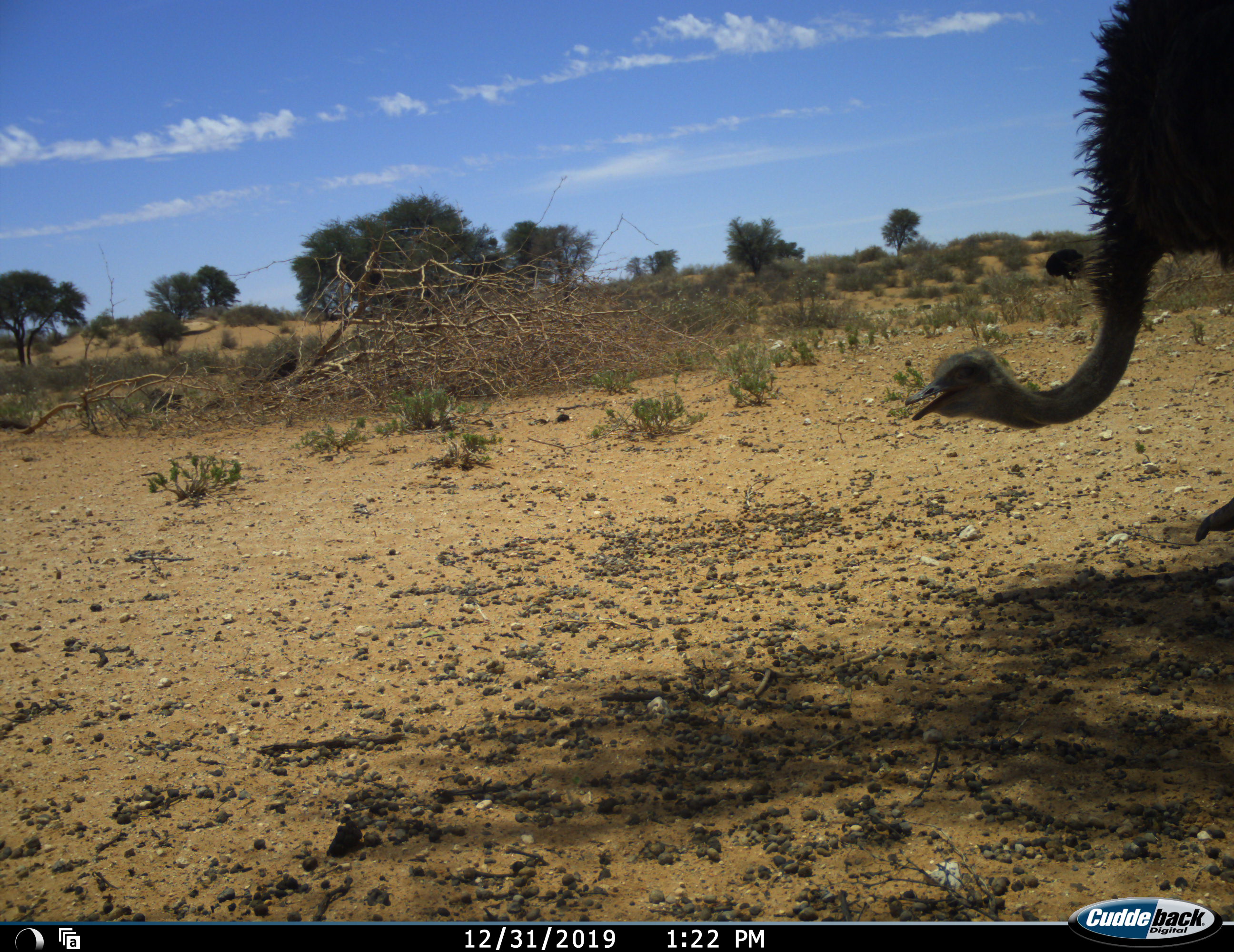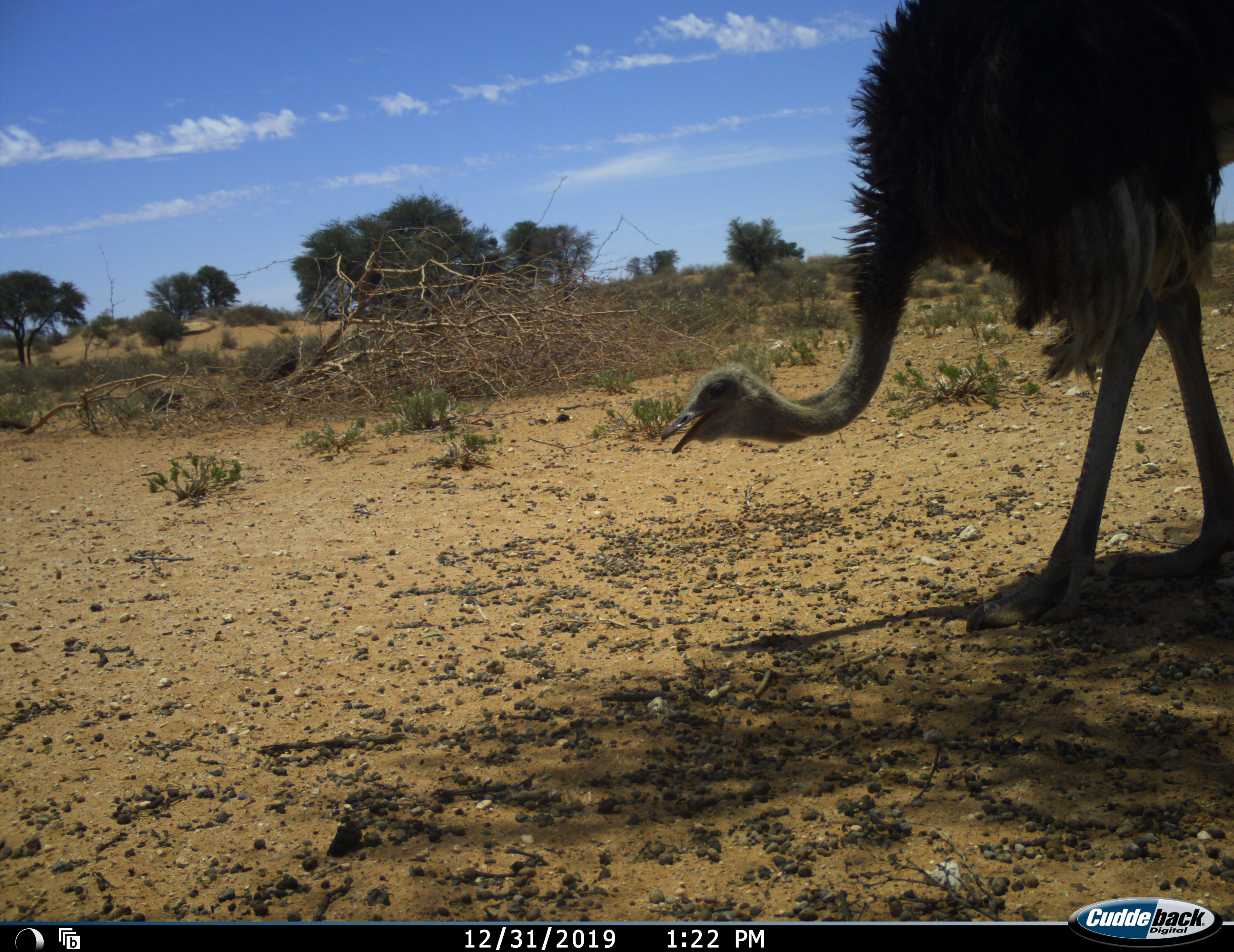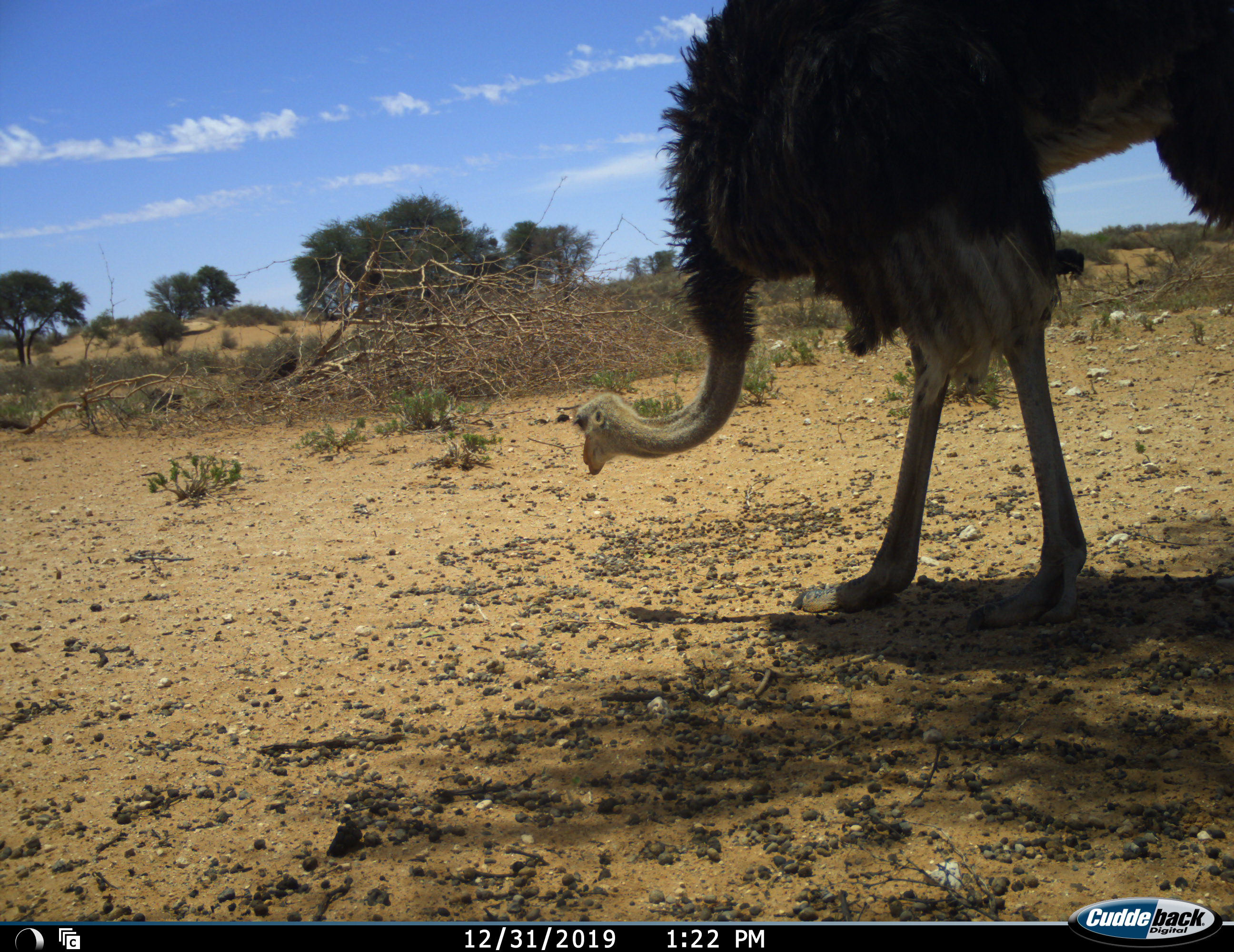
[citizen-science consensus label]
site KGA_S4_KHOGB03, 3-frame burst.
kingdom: Animalia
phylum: Chordata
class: Aves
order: Struthioniformes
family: Struthionidae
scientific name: Struthionidae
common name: ostrich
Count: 1.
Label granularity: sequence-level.